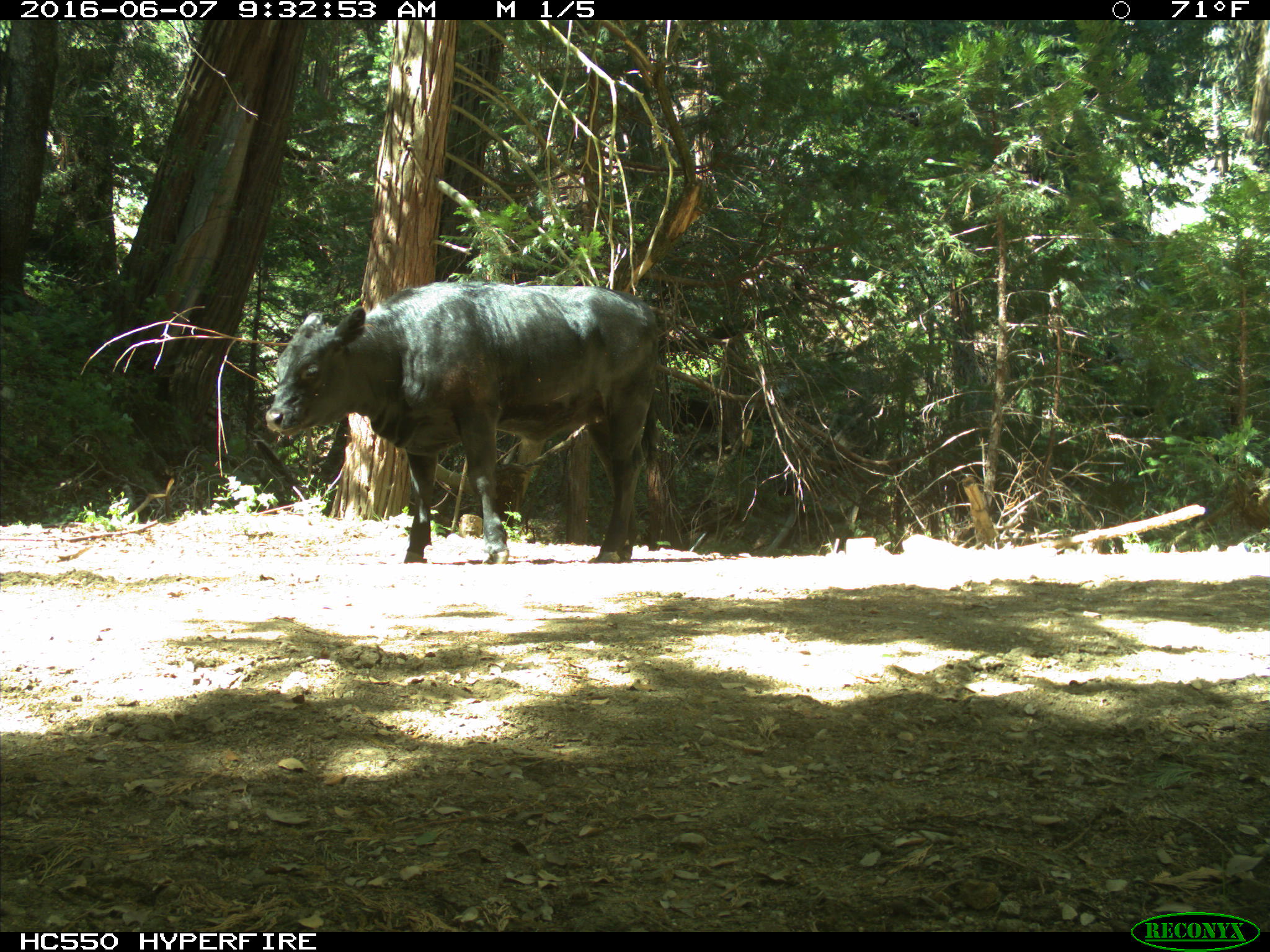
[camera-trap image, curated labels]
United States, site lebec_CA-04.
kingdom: Animalia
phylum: Chordata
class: Mammalia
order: Artiodactyla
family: Bovidae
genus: Bos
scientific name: Bos taurus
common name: domestic cow